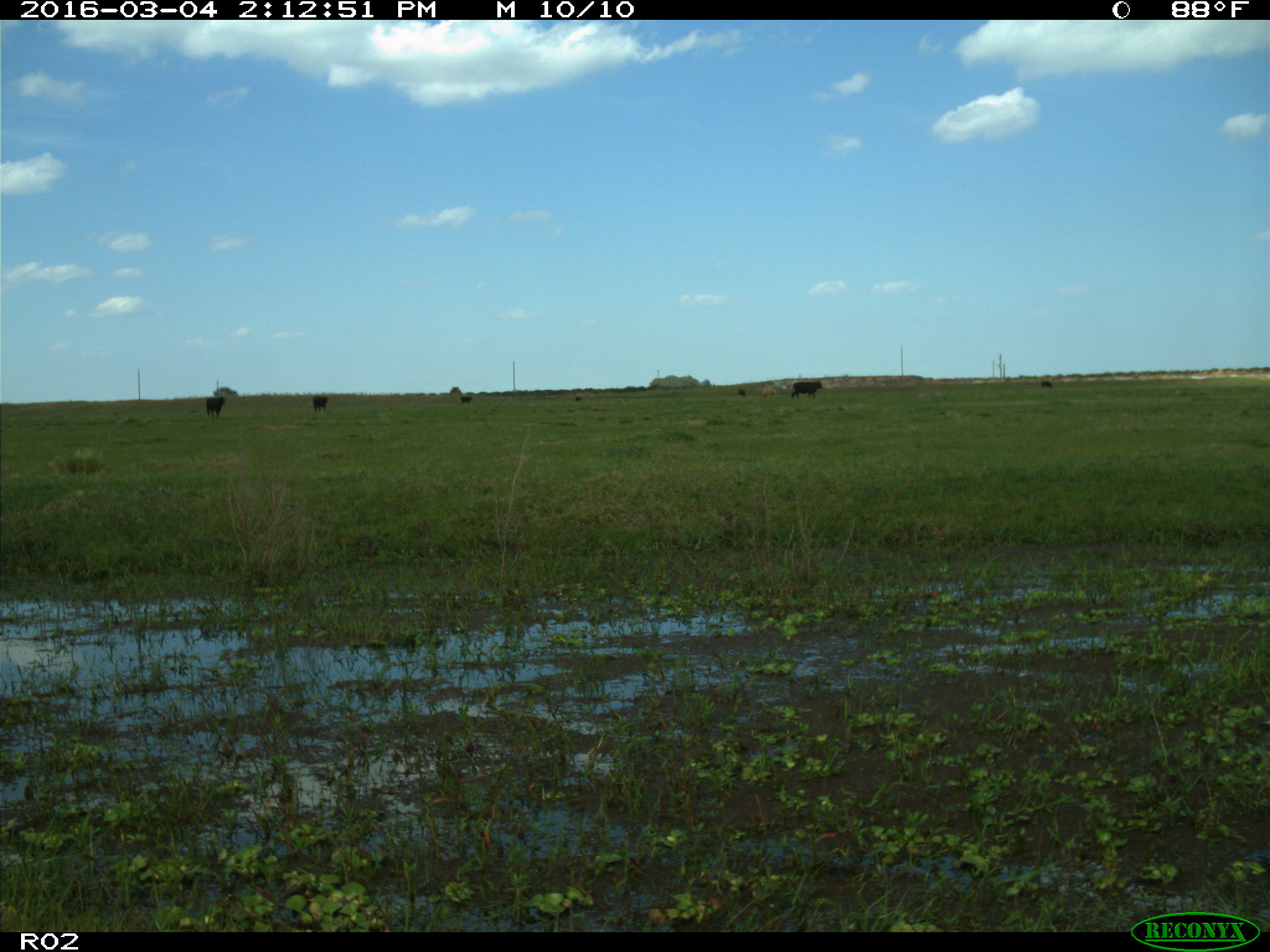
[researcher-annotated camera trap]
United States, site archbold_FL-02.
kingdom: Animalia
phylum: Chordata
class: Mammalia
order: Artiodactyla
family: Bovidae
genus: Bos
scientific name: Bos taurus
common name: domestic cow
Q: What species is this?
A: Bos taurus (domestic cow).